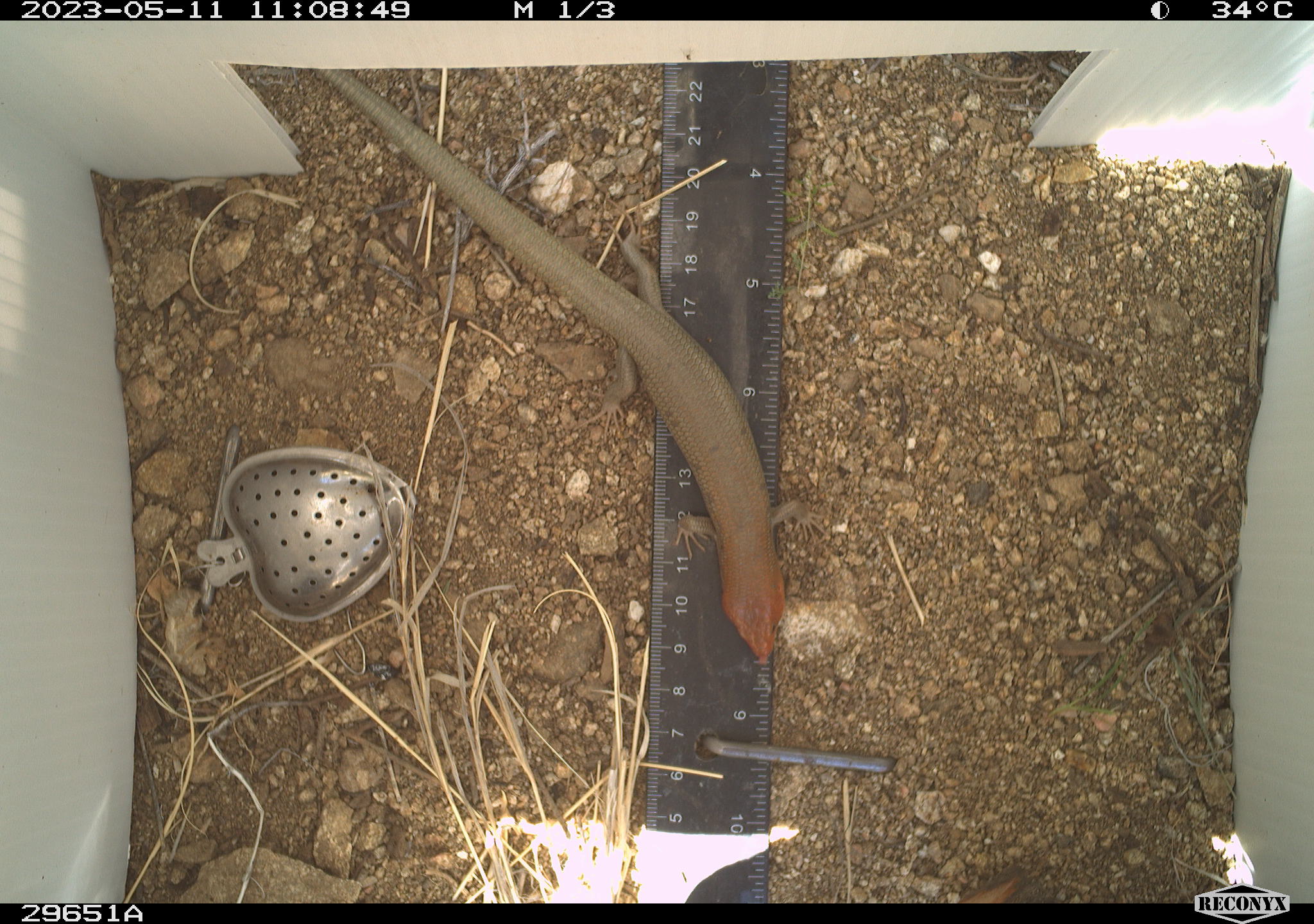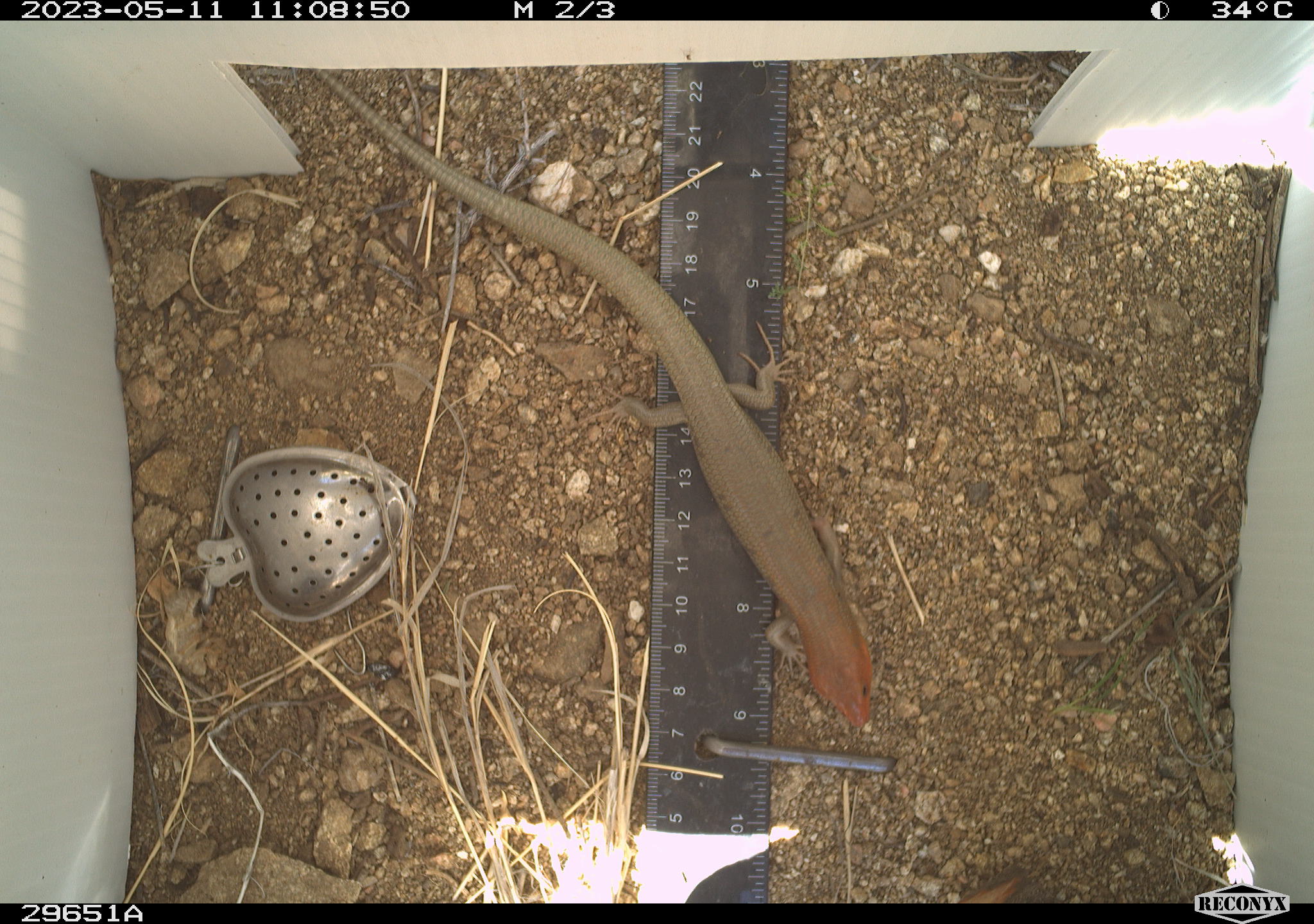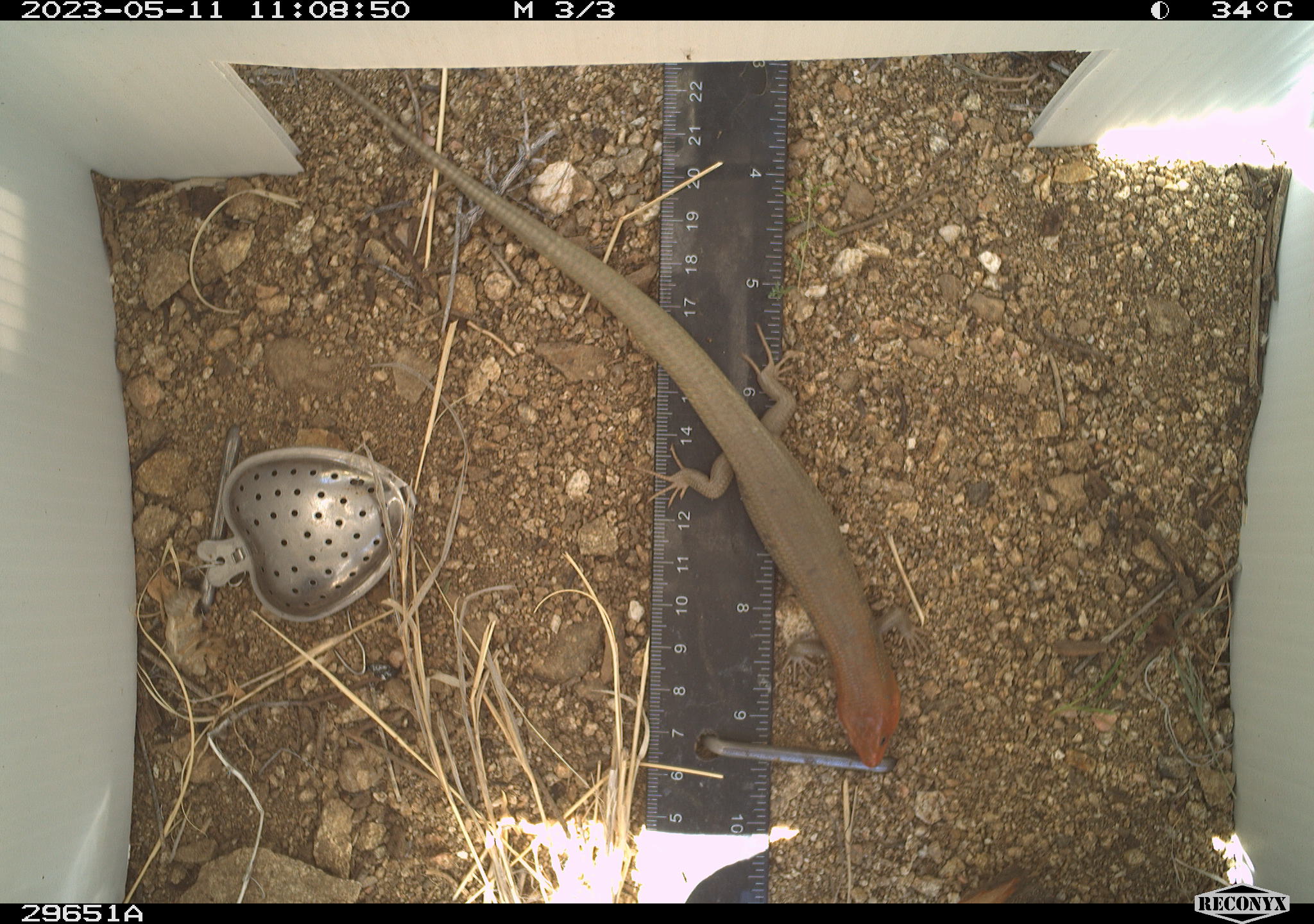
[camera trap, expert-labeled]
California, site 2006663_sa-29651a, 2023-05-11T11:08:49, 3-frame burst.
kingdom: Animalia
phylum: Chordata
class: Reptilia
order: Squamata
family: Scincidae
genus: Plestiodon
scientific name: Plestiodon gilberti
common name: gilbert's skink